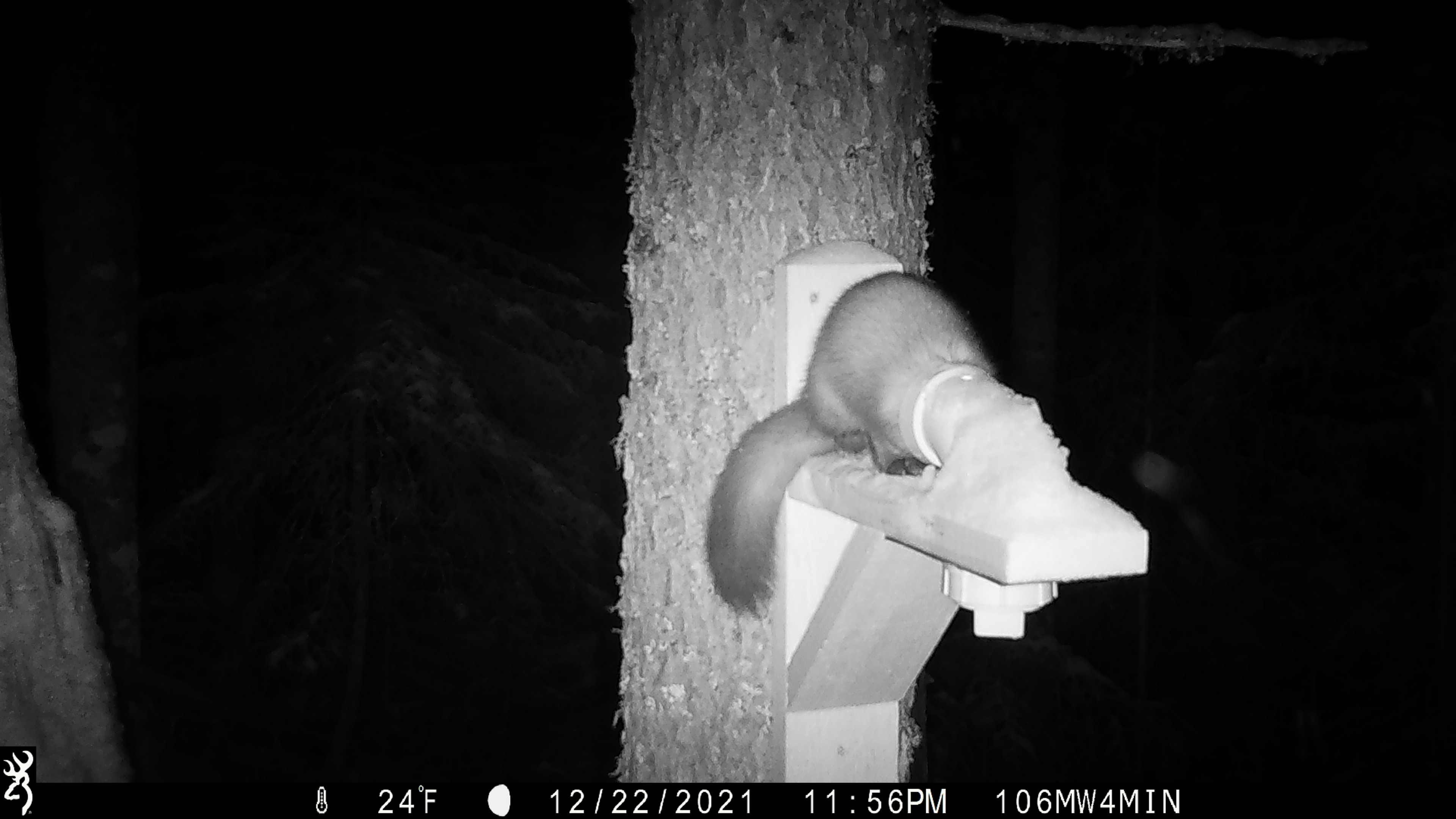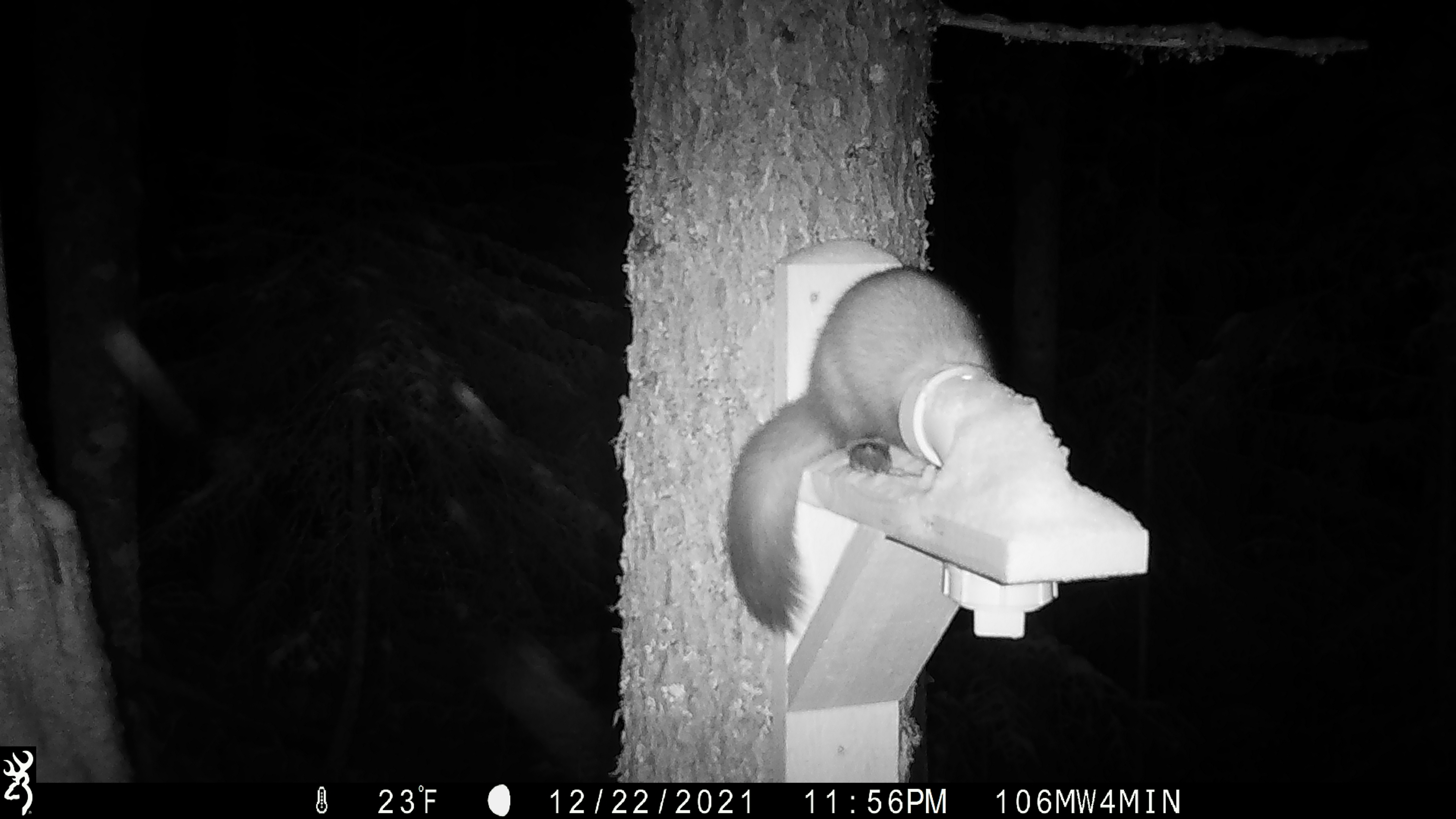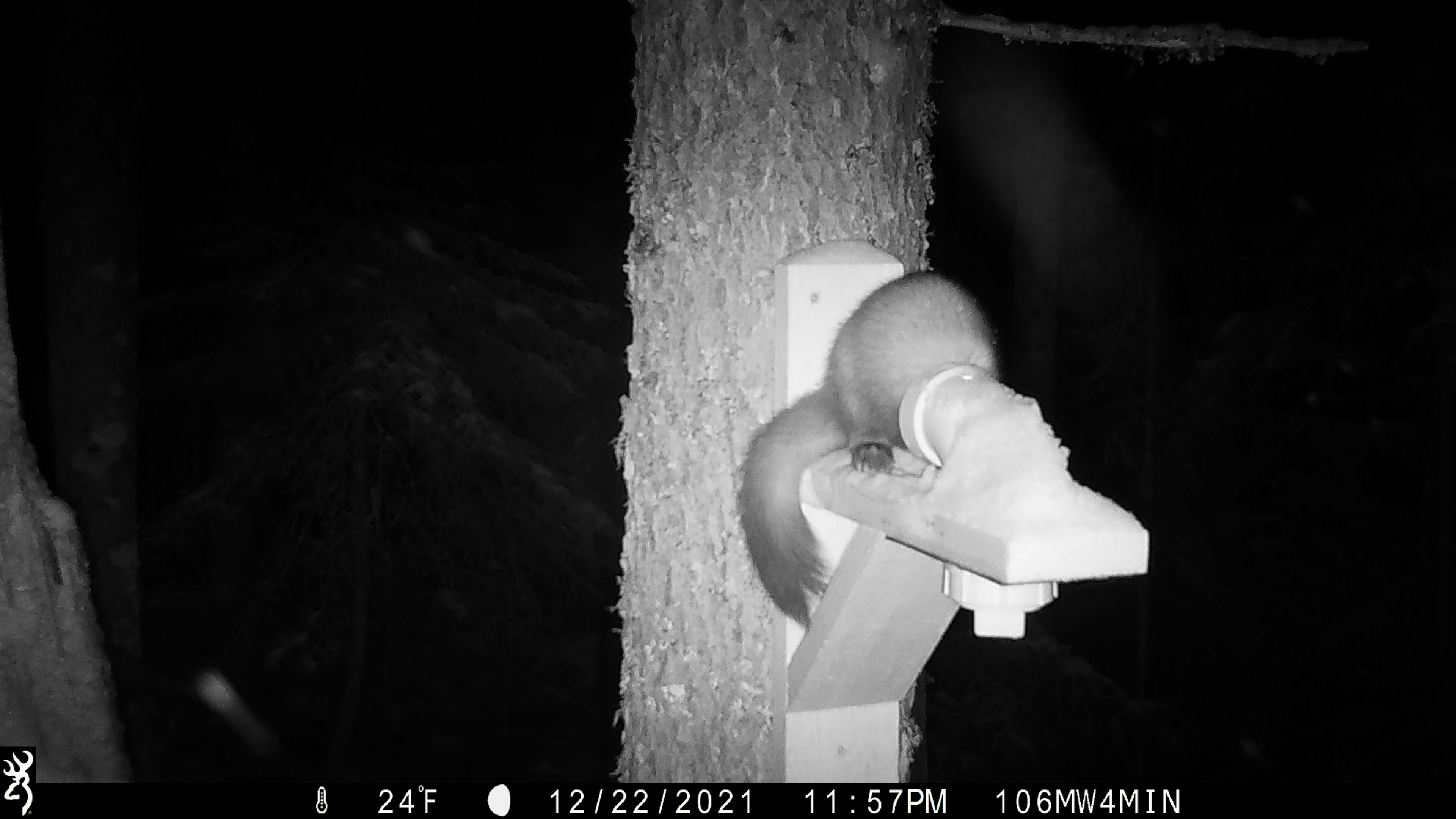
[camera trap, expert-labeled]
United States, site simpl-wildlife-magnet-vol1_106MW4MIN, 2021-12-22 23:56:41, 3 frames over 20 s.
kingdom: Animalia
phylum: Chordata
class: Mammalia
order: Carnivora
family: Mustelidae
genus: Martes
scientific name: Martes americana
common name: american marten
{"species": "american marten (Martes americana)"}